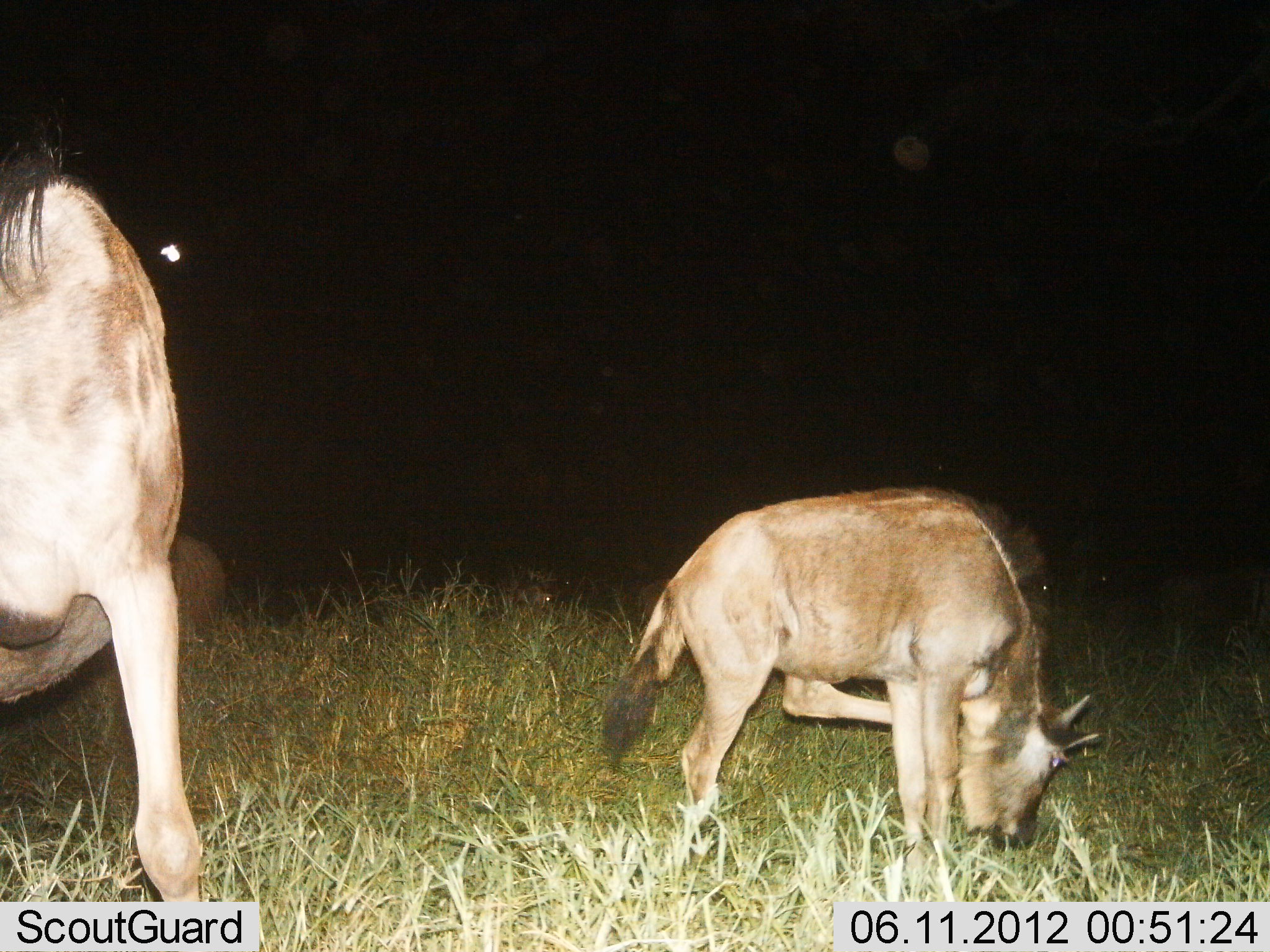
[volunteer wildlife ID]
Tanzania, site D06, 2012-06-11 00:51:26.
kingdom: Animalia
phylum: Chordata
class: Mammalia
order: Artiodactyla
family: Bovidae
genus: Connochaetes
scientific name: Connochaetes taurinus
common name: blue wildebeest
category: wildebeest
Wildebeest (blue wildebeest) (Connochaetes taurinus), count 2. Behavior (volunteer vote fractions): standing 90%, resting 10%, moving 0%, interacting 0%. Young present (vote fraction): 100%. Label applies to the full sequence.